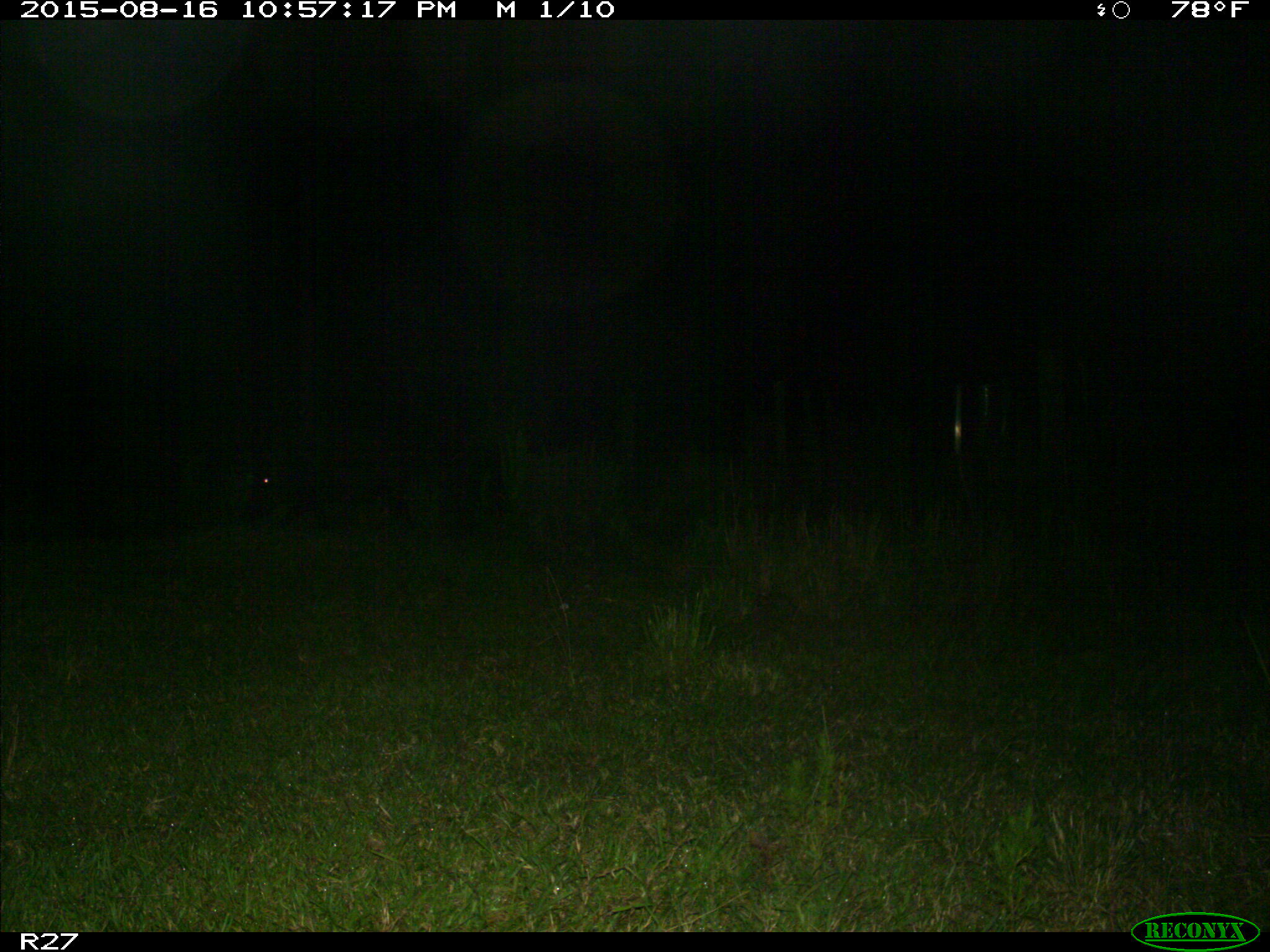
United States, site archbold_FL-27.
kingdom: Animalia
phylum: Chordata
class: Mammalia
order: Artiodactyla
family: Suidae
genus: Sus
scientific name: Sus scrofa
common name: wild boar